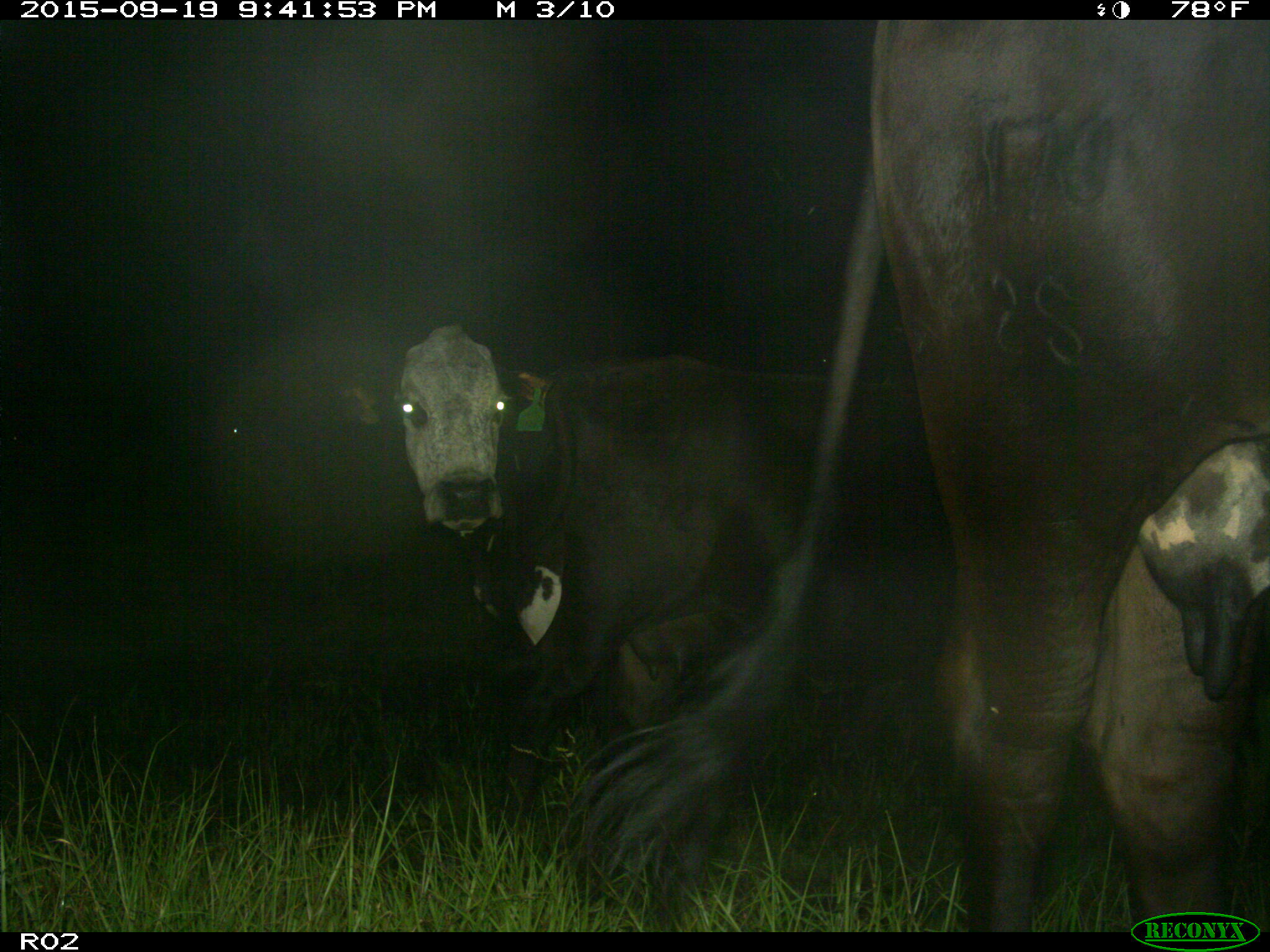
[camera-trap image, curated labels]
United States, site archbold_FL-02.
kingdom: Animalia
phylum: Chordata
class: Mammalia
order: Artiodactyla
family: Bovidae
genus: Bos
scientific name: Bos taurus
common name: domestic cow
Bos taurus (domestic cow).